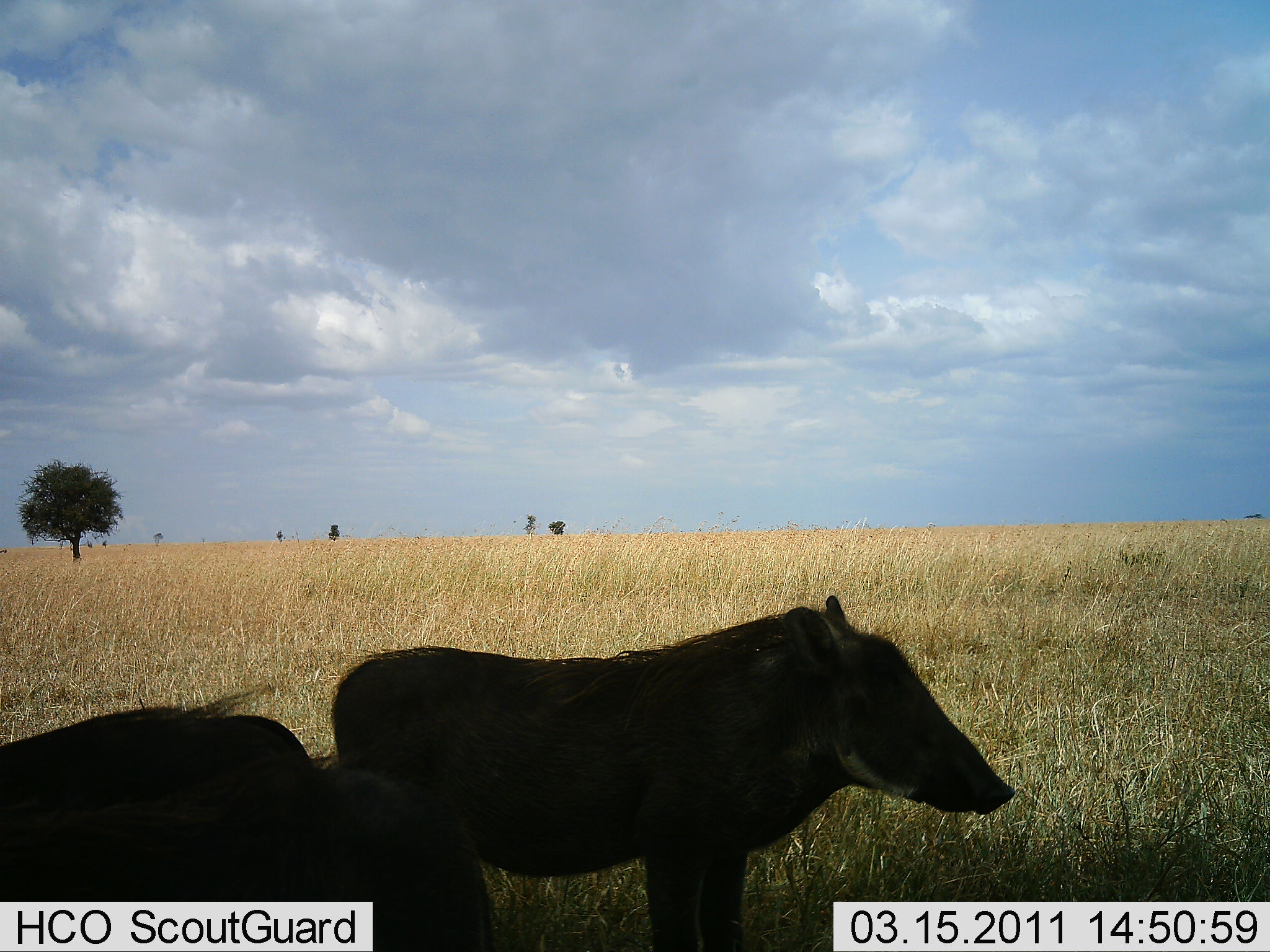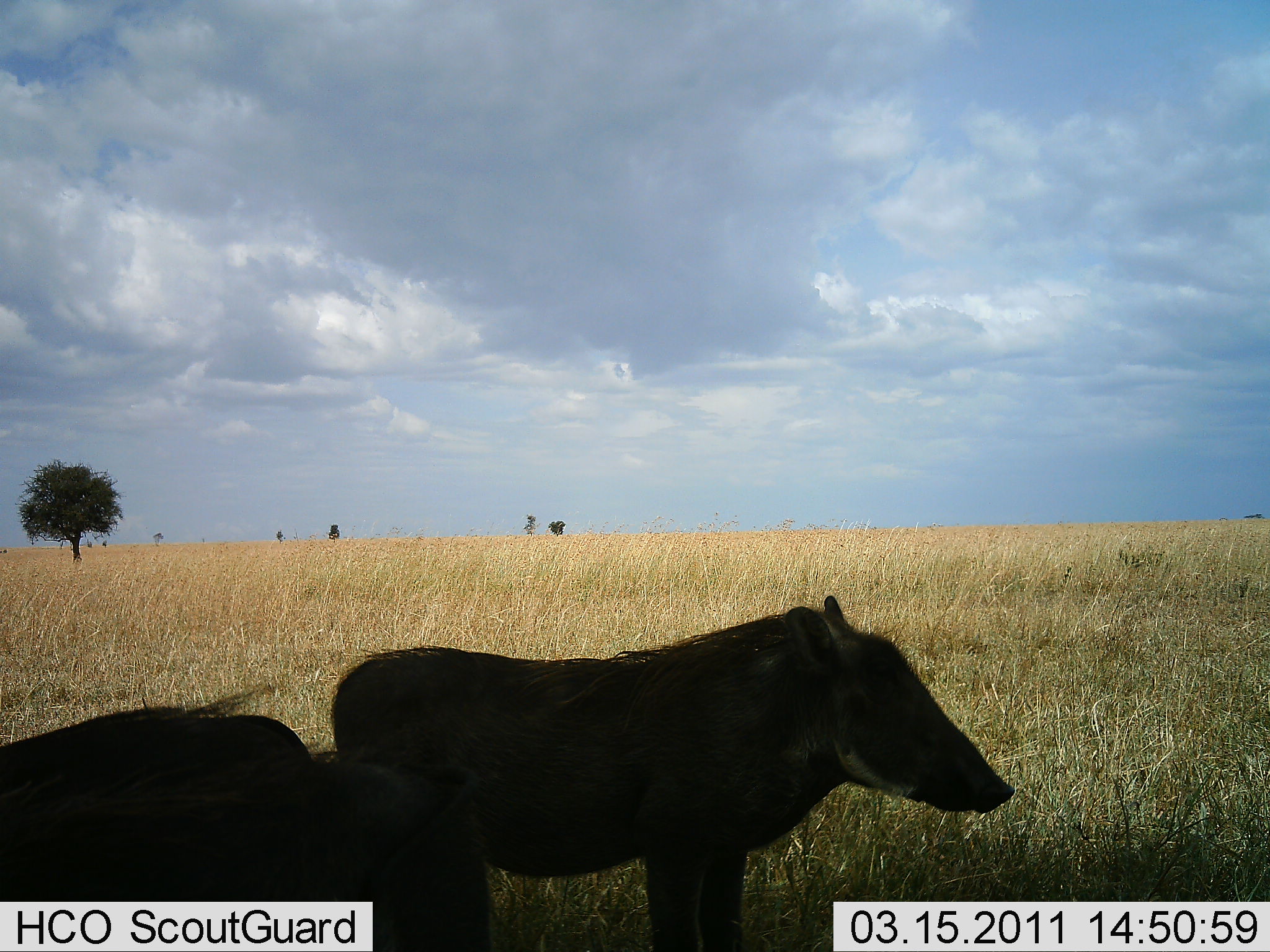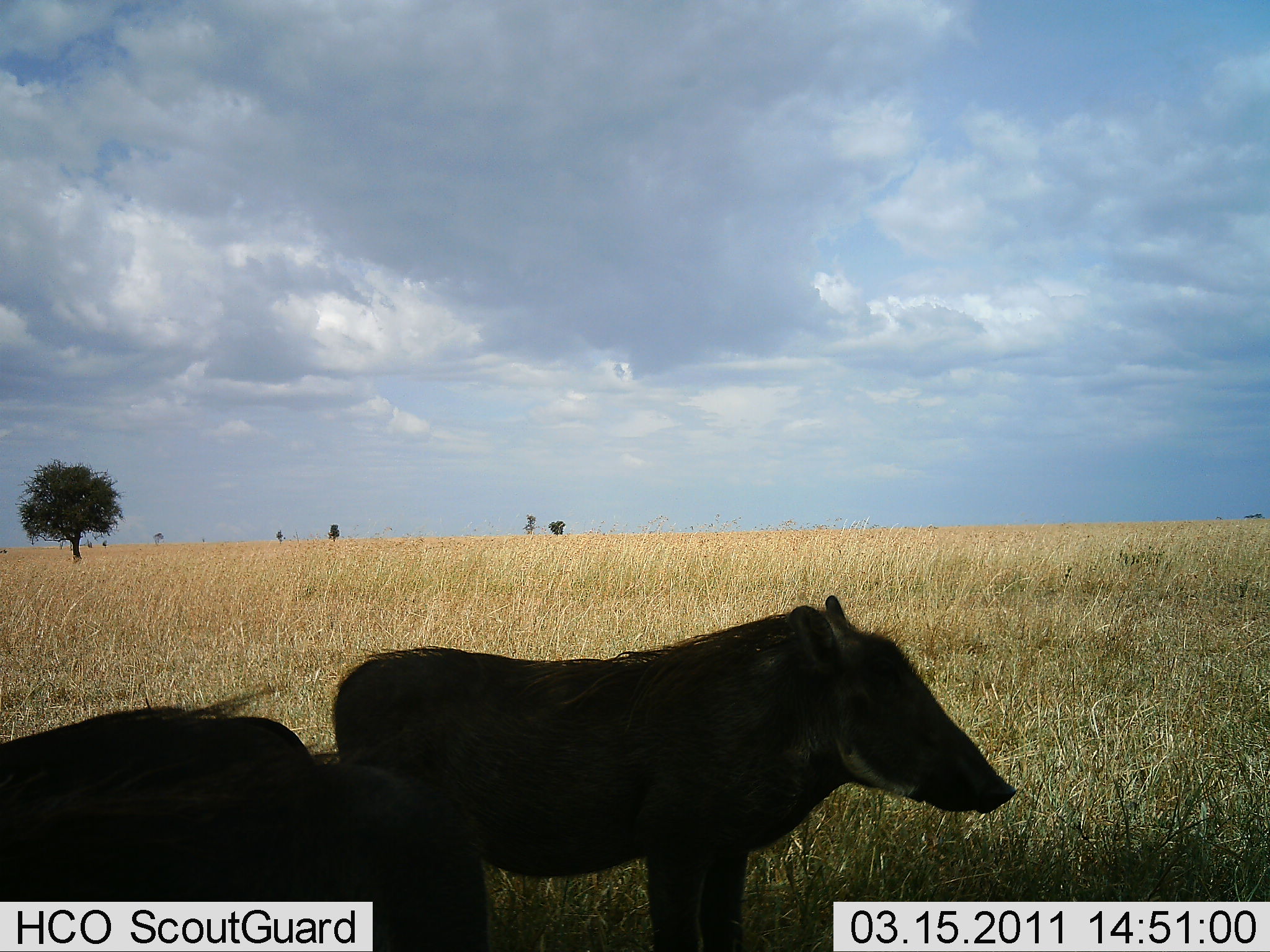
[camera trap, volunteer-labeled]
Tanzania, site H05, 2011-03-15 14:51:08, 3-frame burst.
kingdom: Animalia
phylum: Chordata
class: Mammalia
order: Artiodactyla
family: Suidae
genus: Phacochoerus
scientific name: Phacochoerus africanus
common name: warthog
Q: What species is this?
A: Warthog (Phacochoerus africanus).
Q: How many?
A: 2.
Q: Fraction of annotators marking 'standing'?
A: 100%.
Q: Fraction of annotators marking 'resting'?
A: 0%.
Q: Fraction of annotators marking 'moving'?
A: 0%.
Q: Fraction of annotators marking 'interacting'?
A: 0%.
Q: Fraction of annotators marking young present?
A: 0%.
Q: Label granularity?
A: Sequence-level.